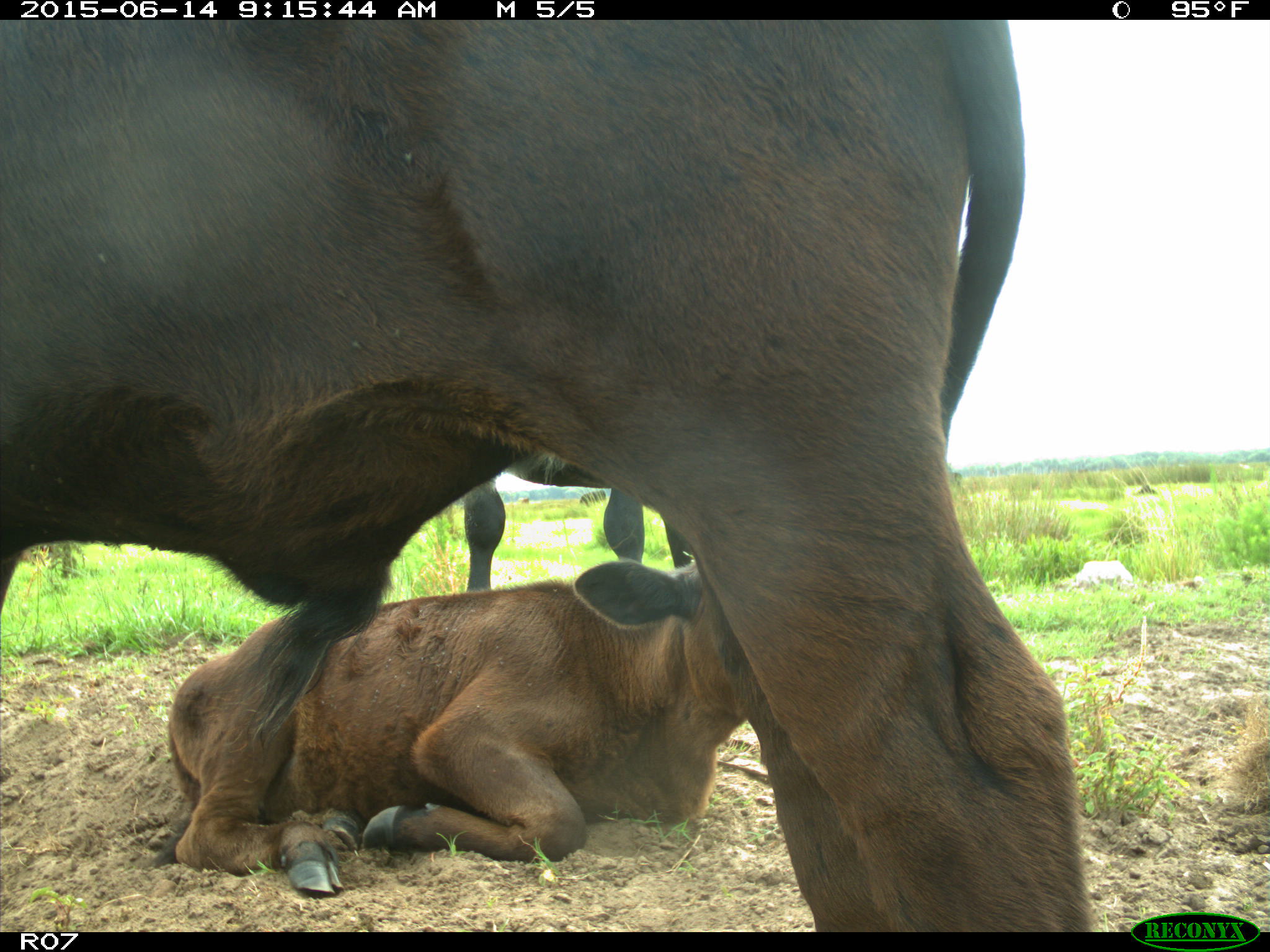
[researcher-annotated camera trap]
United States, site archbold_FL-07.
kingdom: Animalia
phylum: Chordata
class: Mammalia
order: Artiodactyla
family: Bovidae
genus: Bos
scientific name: Bos taurus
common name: domestic cow